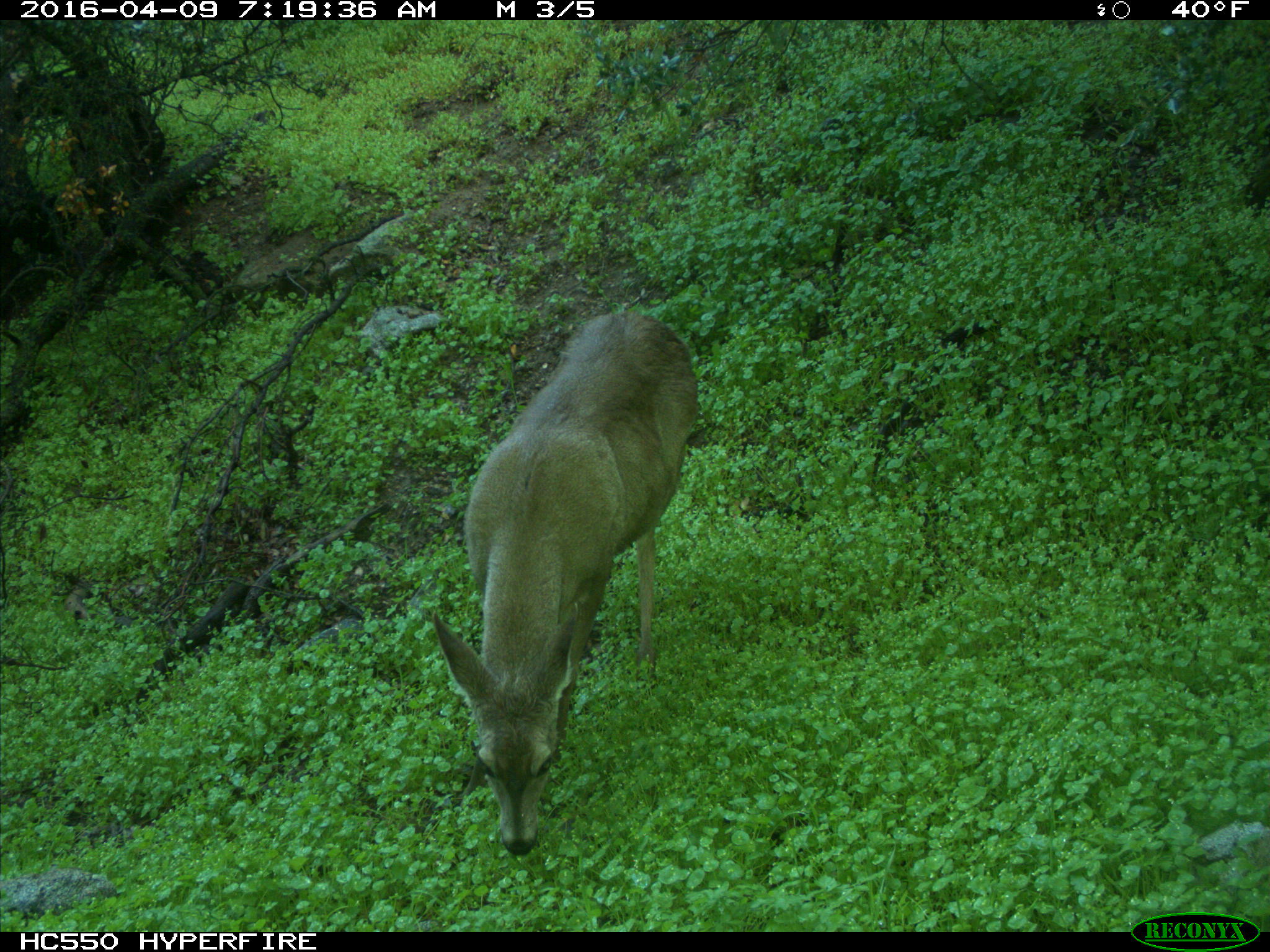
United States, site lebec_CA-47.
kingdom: Animalia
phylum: Chordata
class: Mammalia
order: Artiodactyla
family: Cervidae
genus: Odocoileus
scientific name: Odocoileus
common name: deer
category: unidentified deer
Unidentified deer (deer) (Odocoileus).